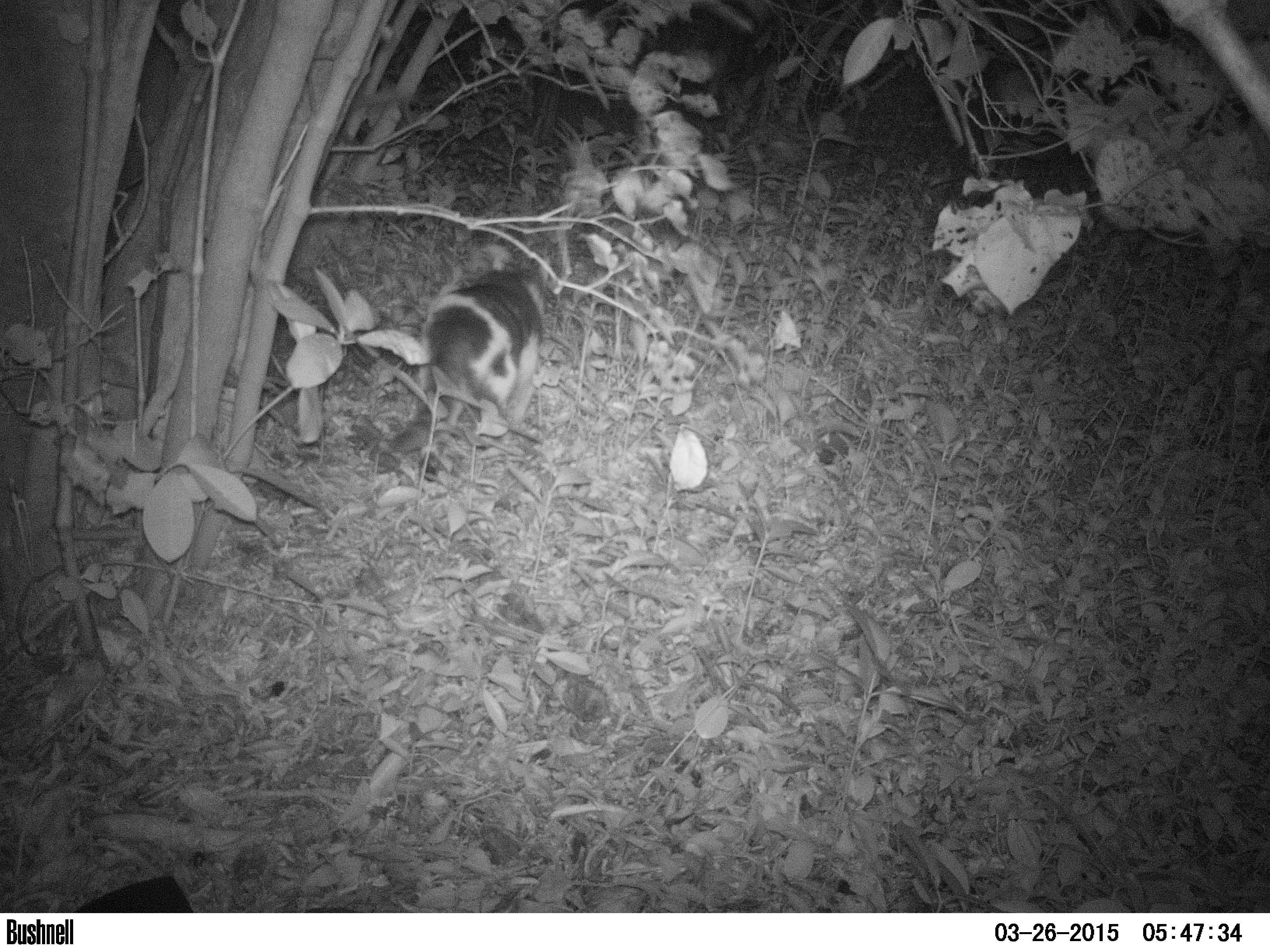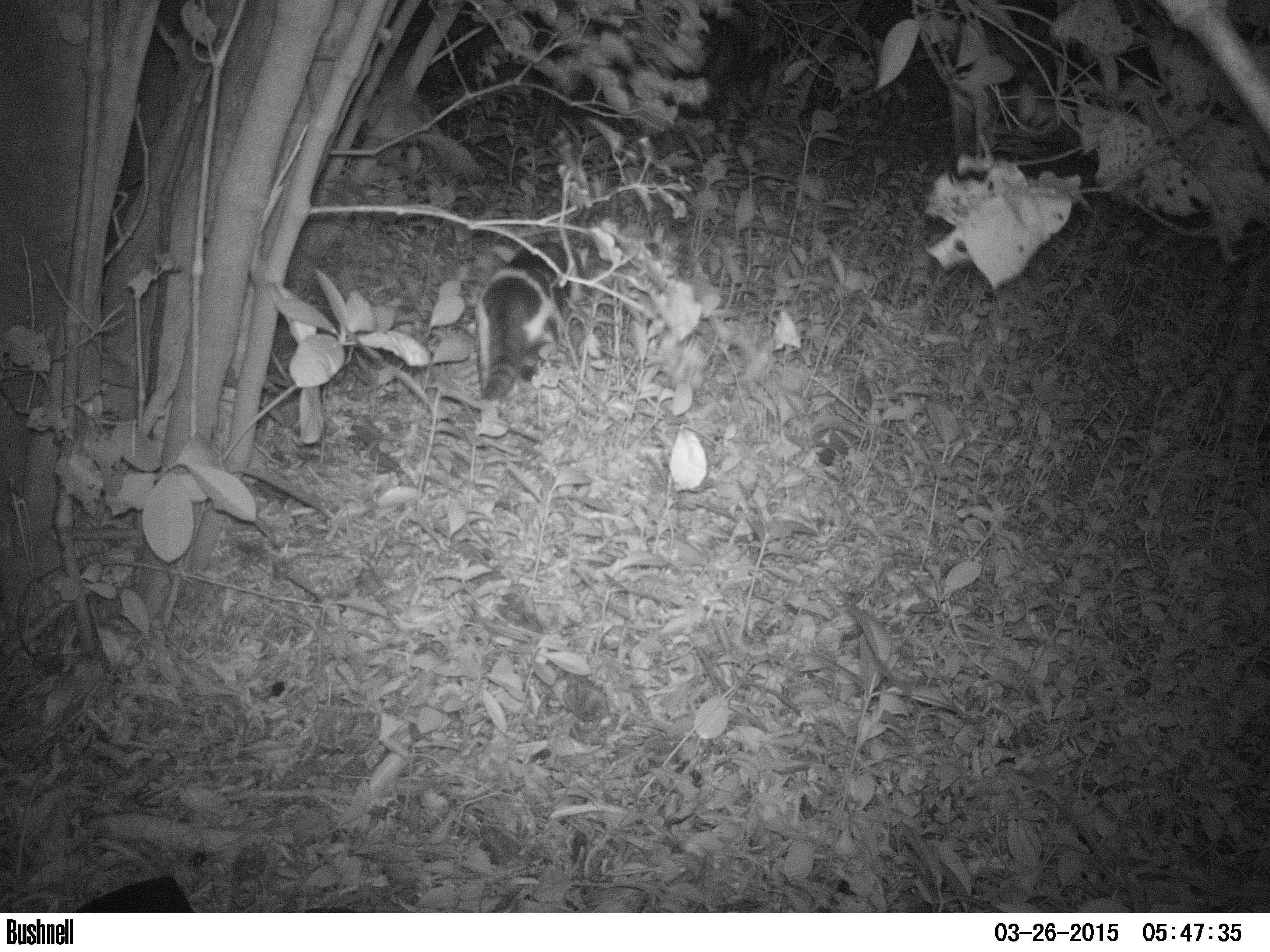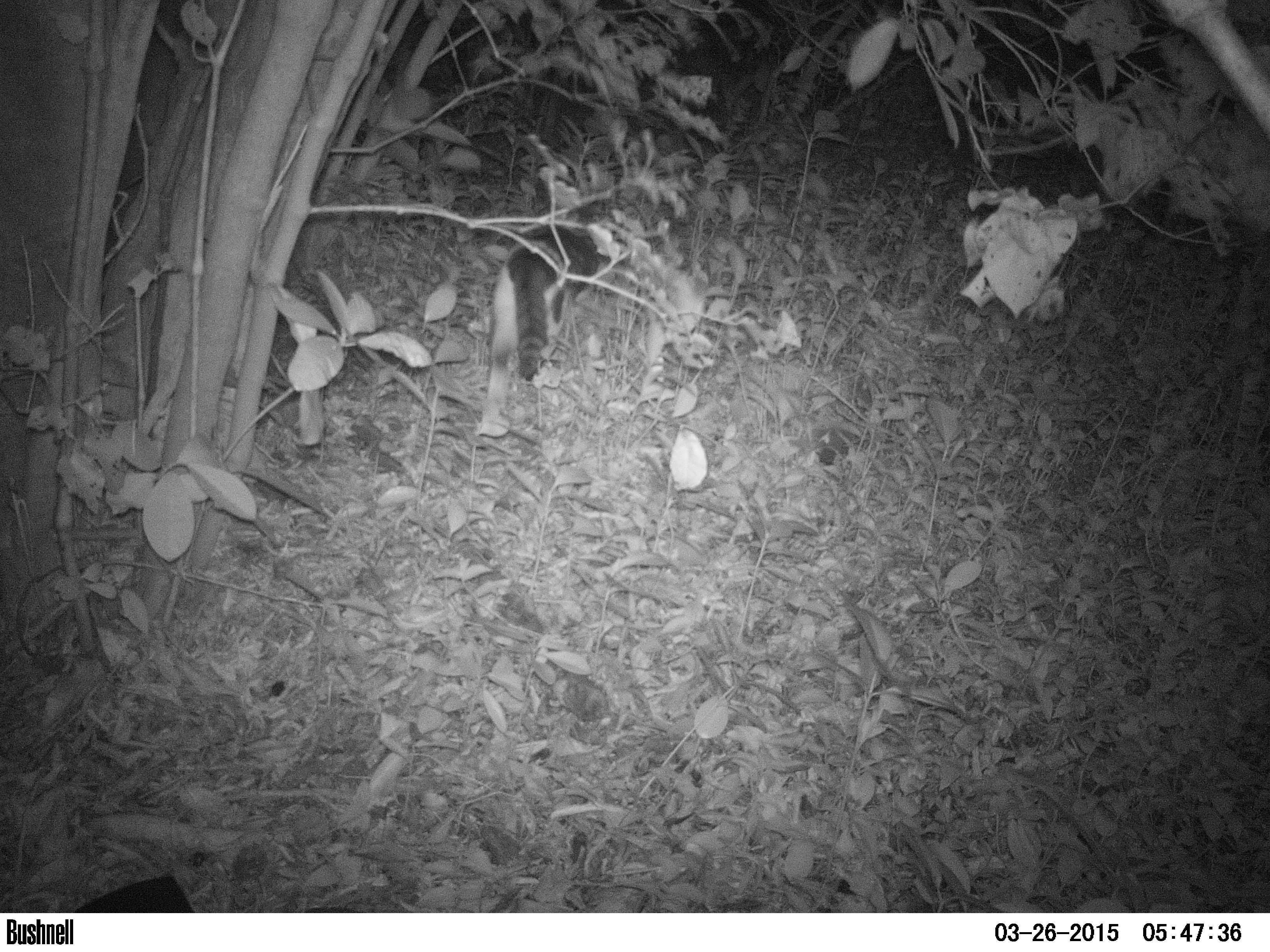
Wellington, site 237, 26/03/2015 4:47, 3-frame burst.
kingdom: Animalia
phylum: Chordata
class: Mammalia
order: Carnivora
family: Felidae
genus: Felis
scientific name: Felis catus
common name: cat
Cat (Felis catus).